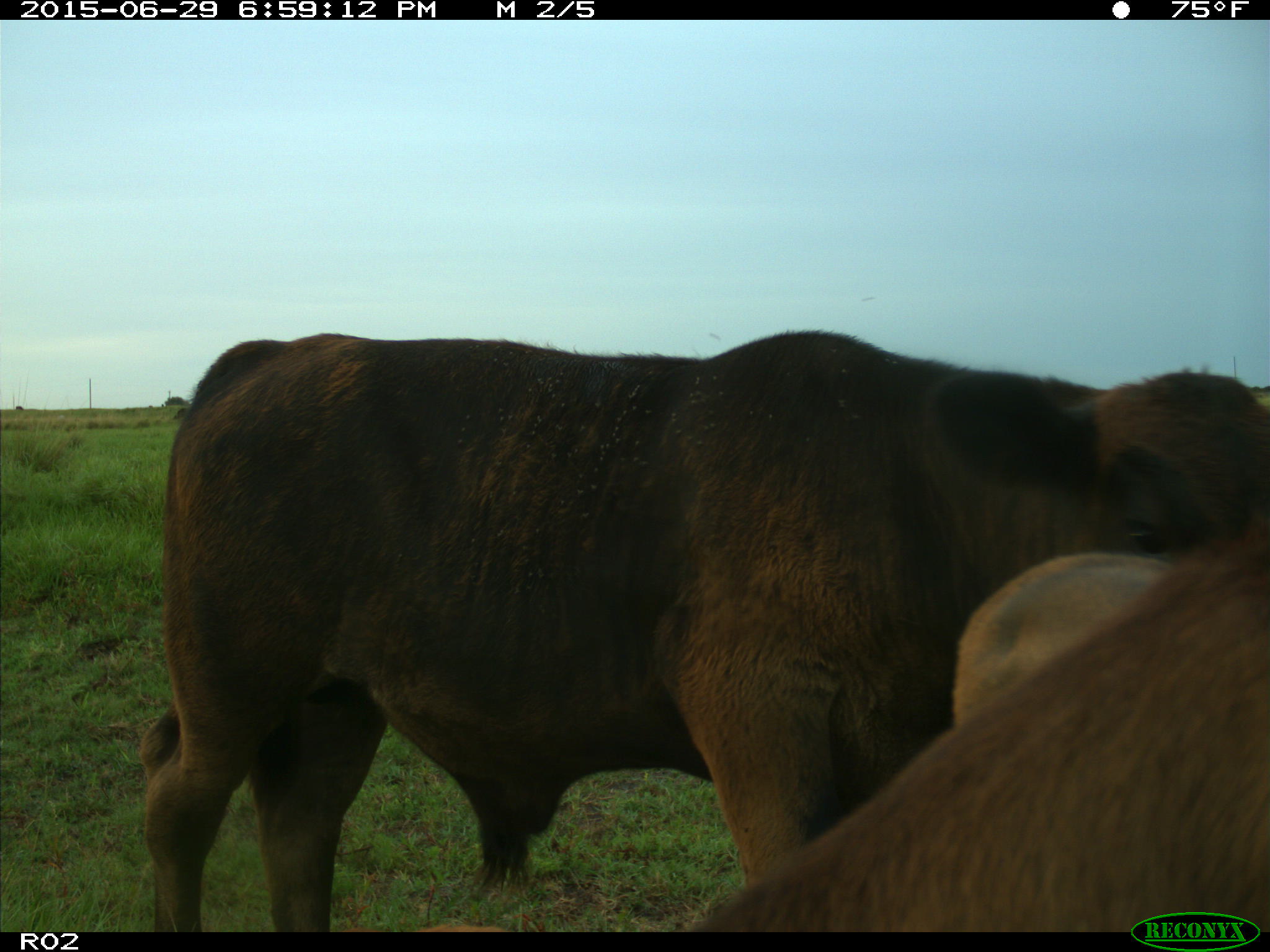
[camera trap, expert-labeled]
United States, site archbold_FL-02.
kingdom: Animalia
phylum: Chordata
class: Mammalia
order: Artiodactyla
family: Bovidae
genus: Bos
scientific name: Bos taurus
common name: domestic cow